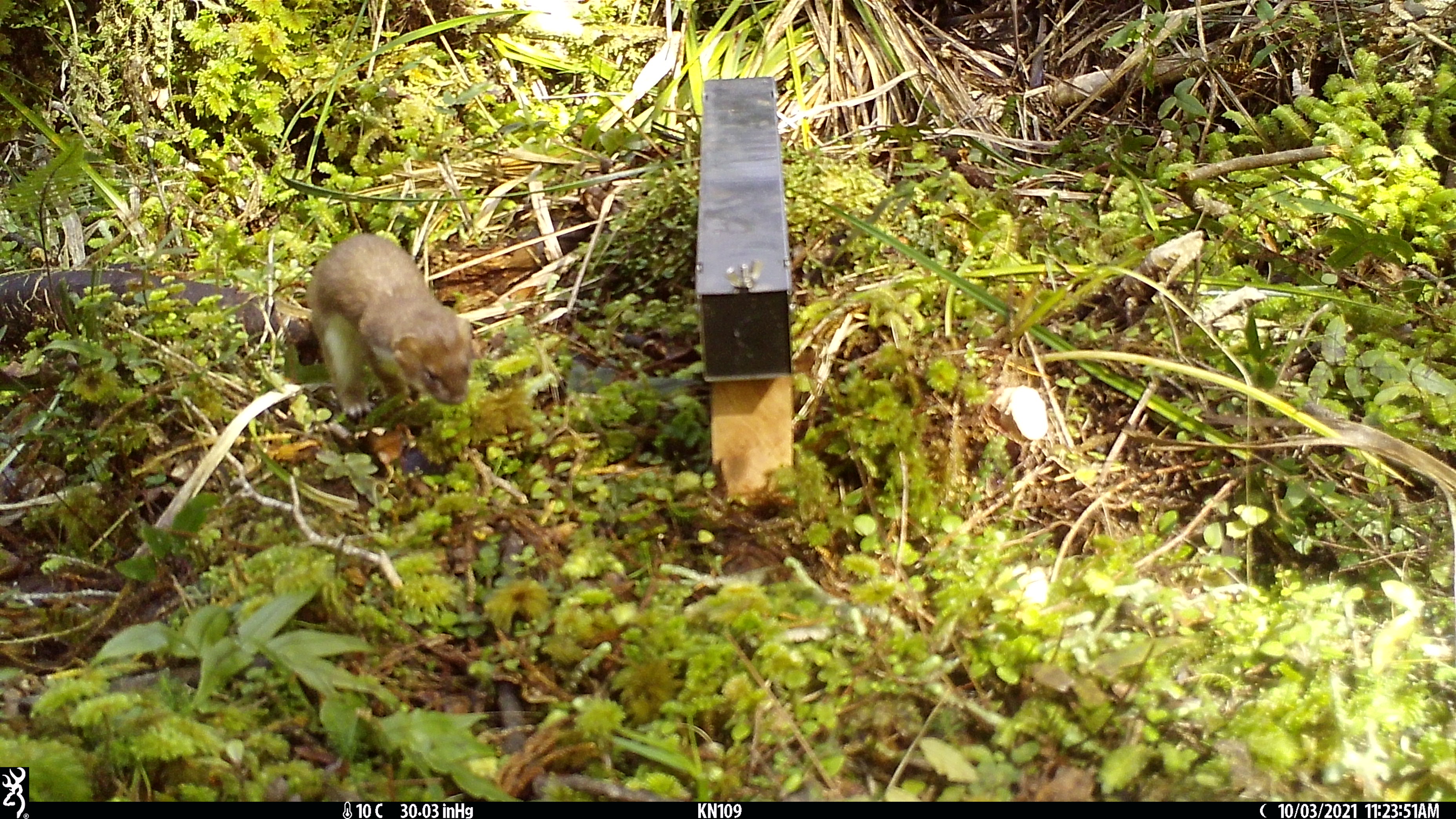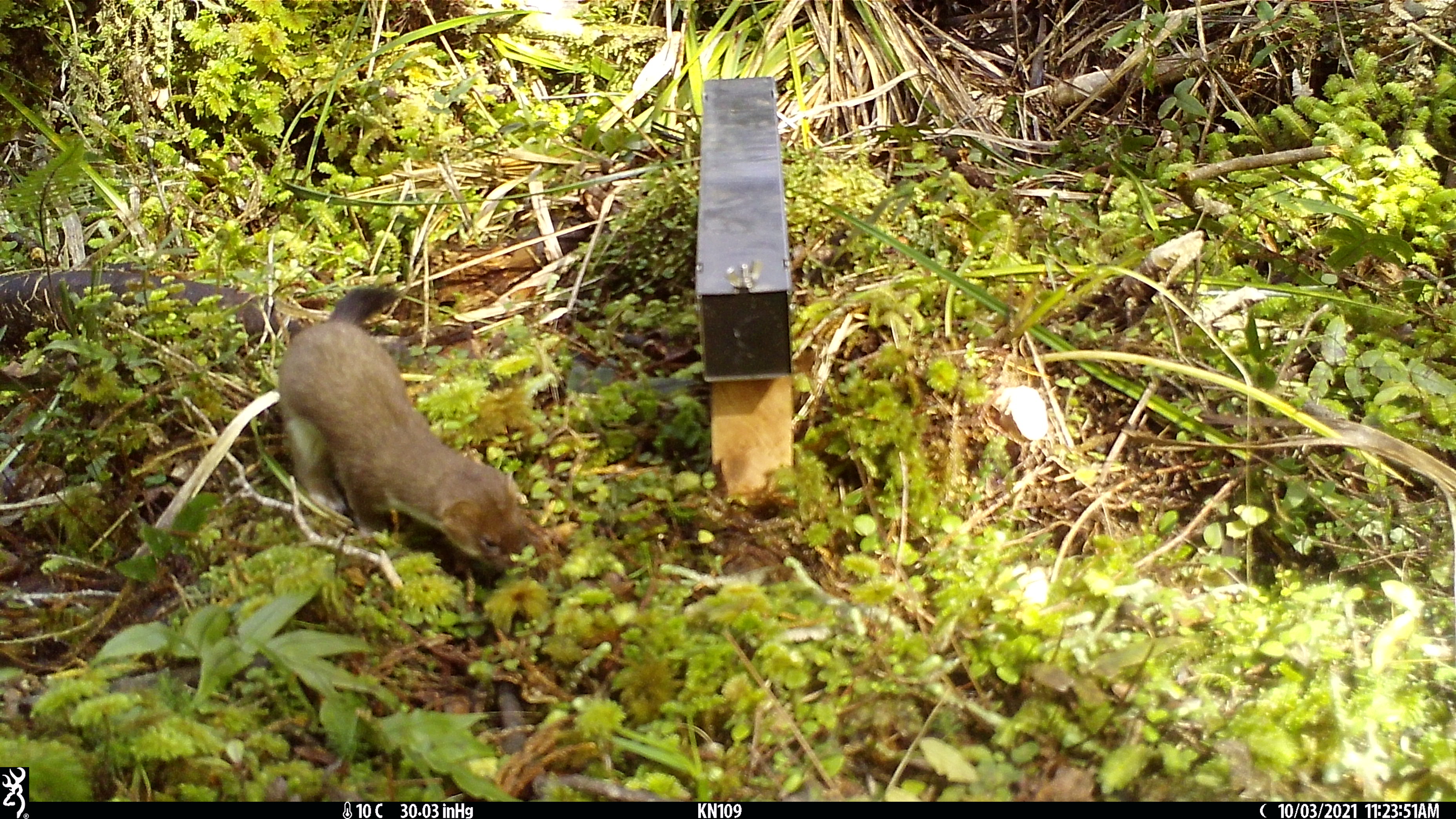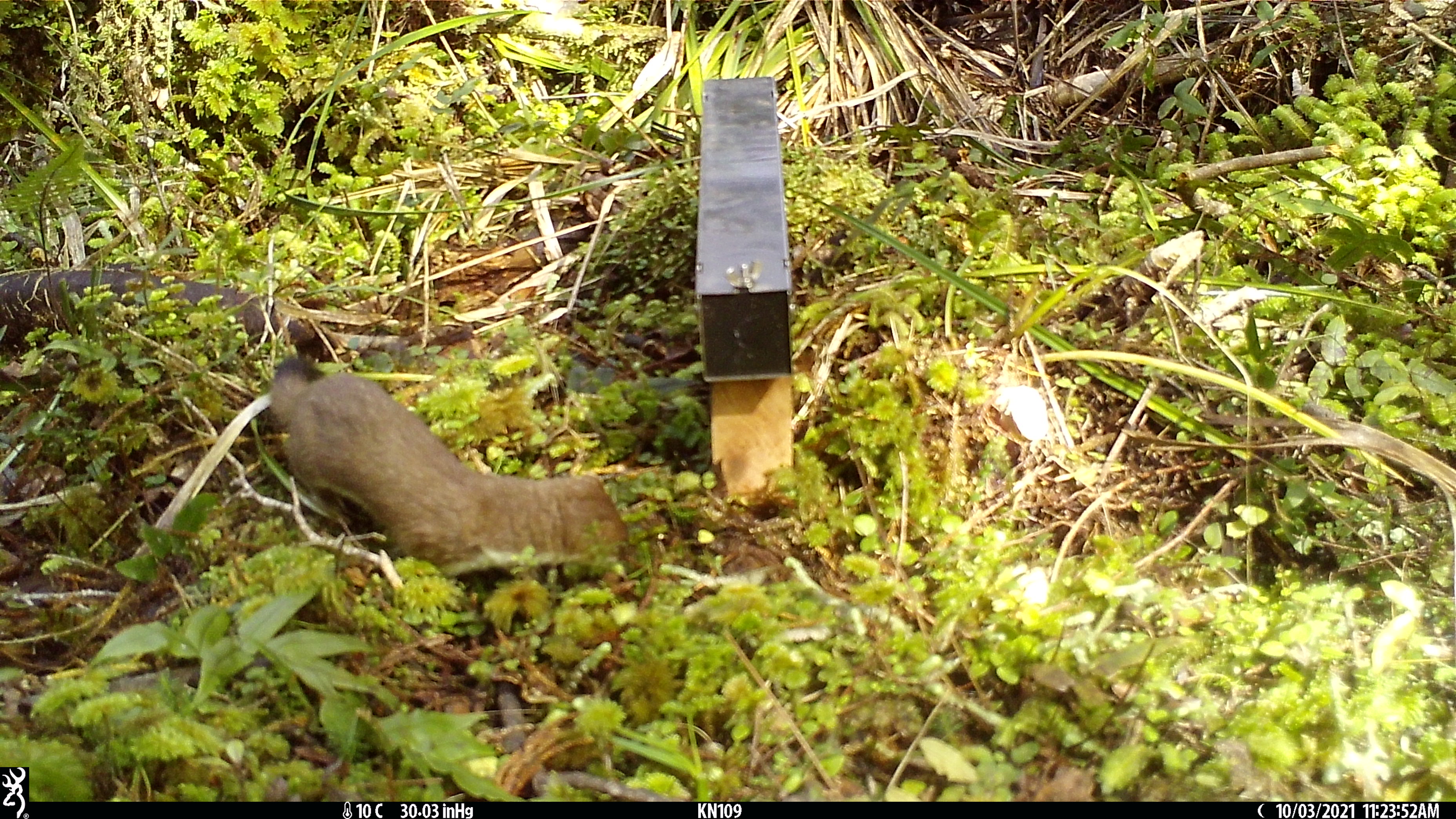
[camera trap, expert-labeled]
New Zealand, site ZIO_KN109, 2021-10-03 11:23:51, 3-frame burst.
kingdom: Animalia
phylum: Chordata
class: Mammalia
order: Carnivora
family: Mustelidae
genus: Mustela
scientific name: Mustela erminea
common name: stoat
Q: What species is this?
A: Stoat (Mustela erminea).